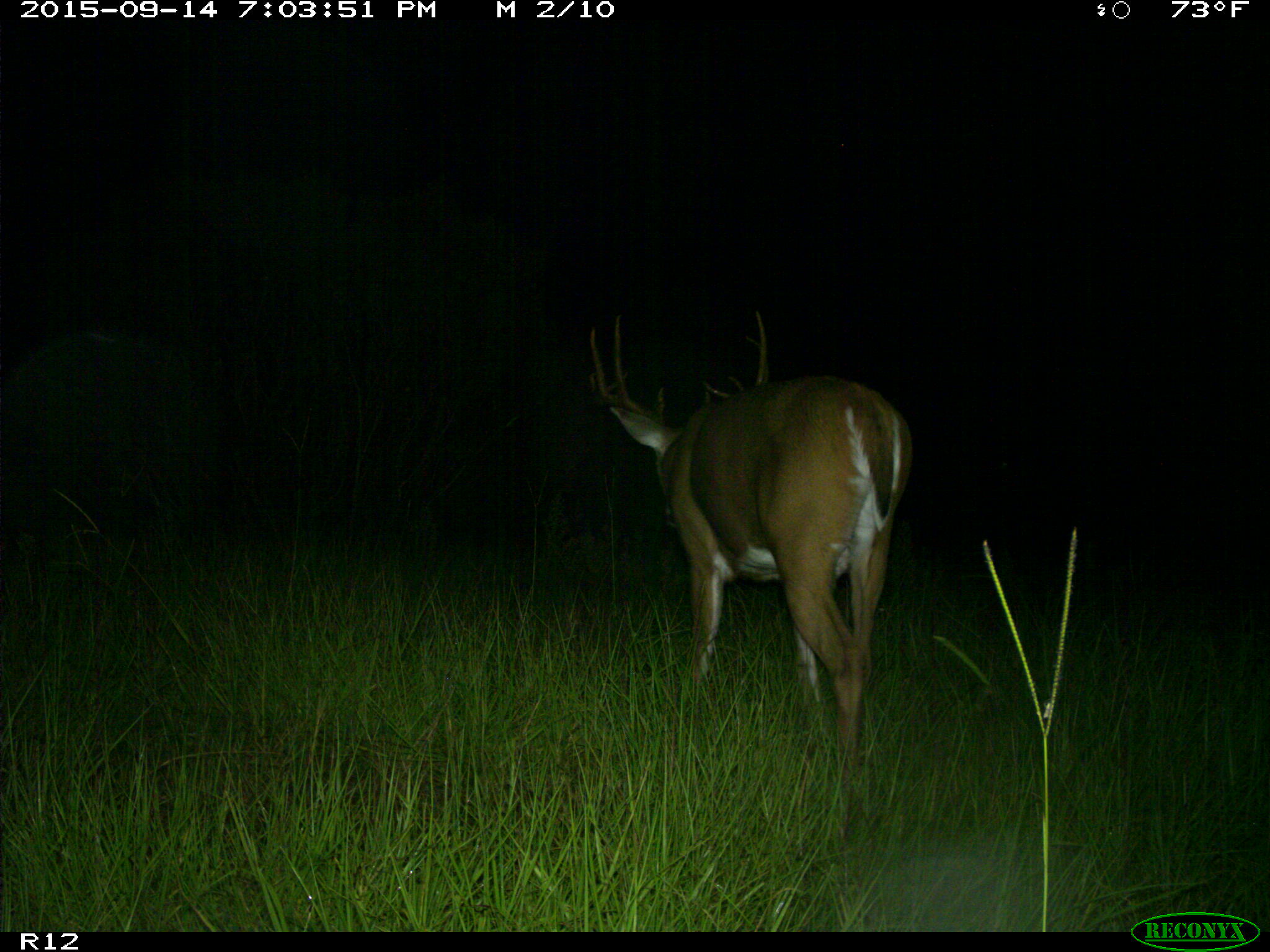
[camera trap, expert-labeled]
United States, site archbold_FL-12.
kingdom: Animalia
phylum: Chordata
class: Mammalia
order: Artiodactyla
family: Cervidae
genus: Odocoileus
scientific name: Odocoileus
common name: deer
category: unidentified deer